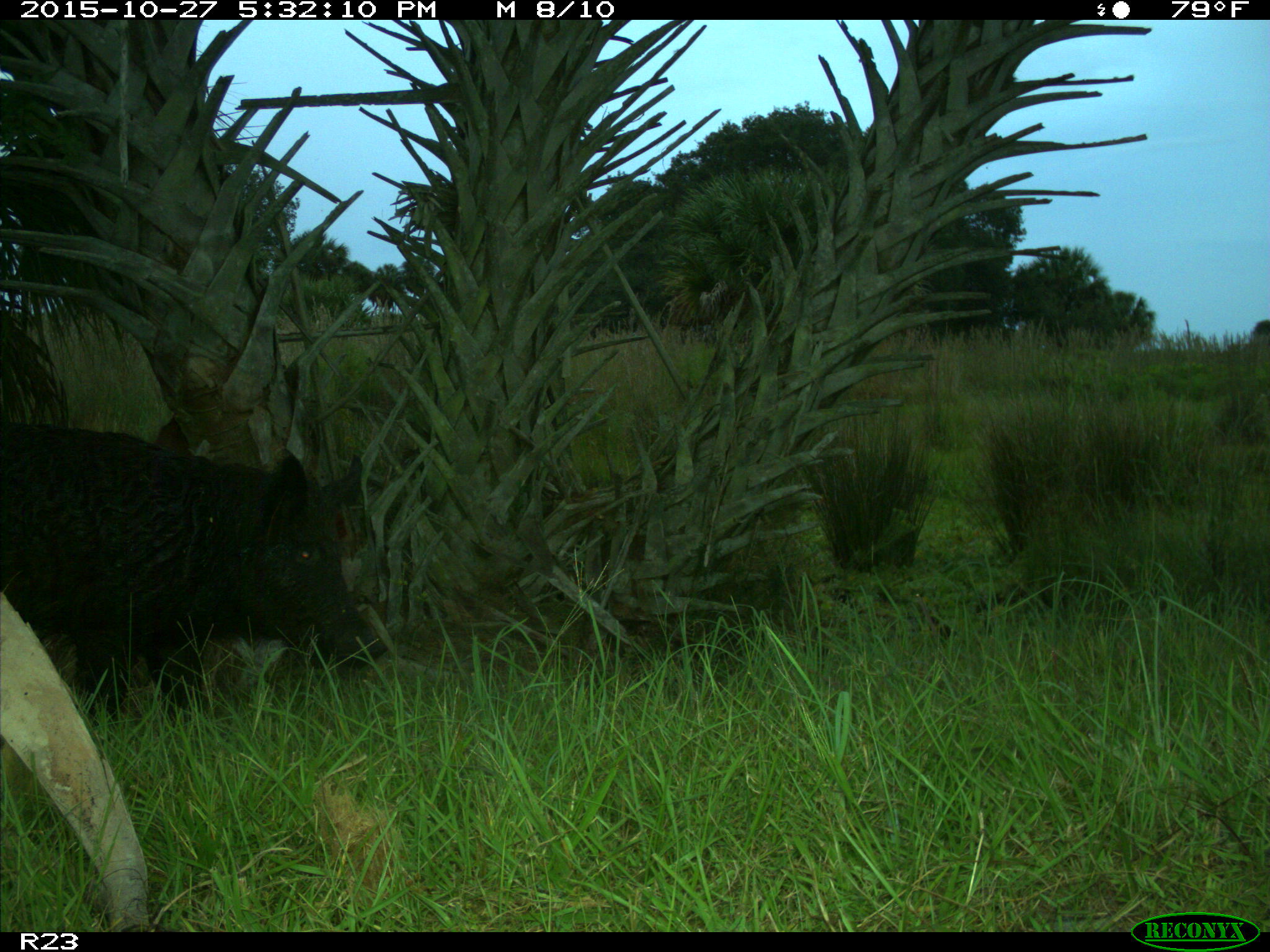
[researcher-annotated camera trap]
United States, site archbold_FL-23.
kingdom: Animalia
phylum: Chordata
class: Mammalia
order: Artiodactyla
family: Suidae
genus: Sus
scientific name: Sus scrofa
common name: wild boar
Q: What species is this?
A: Sus scrofa (wild boar).